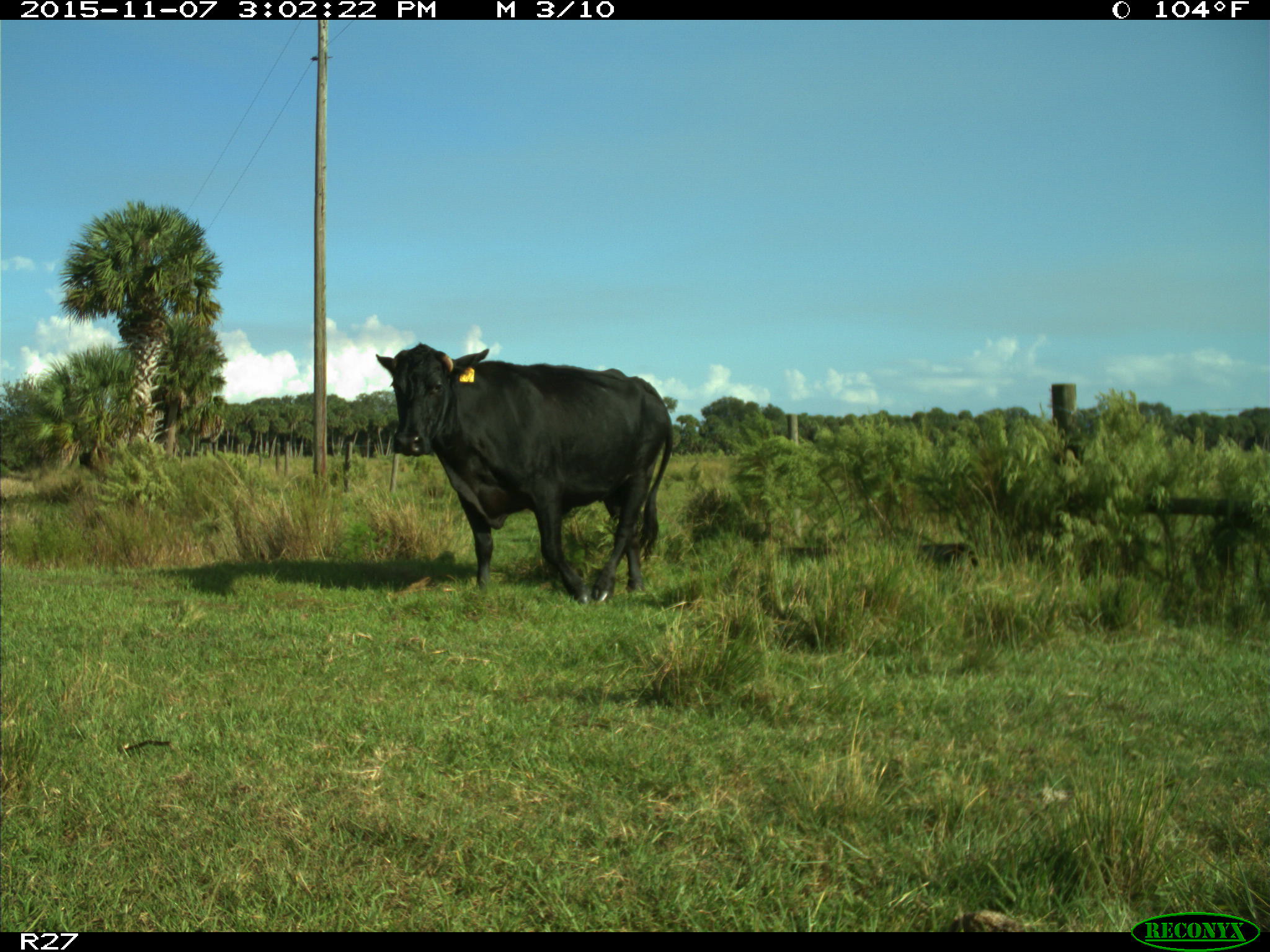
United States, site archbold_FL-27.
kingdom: Animalia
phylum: Chordata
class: Mammalia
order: Artiodactyla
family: Bovidae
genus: Bos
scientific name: Bos taurus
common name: domestic cow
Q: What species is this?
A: Bos taurus (domestic cow).